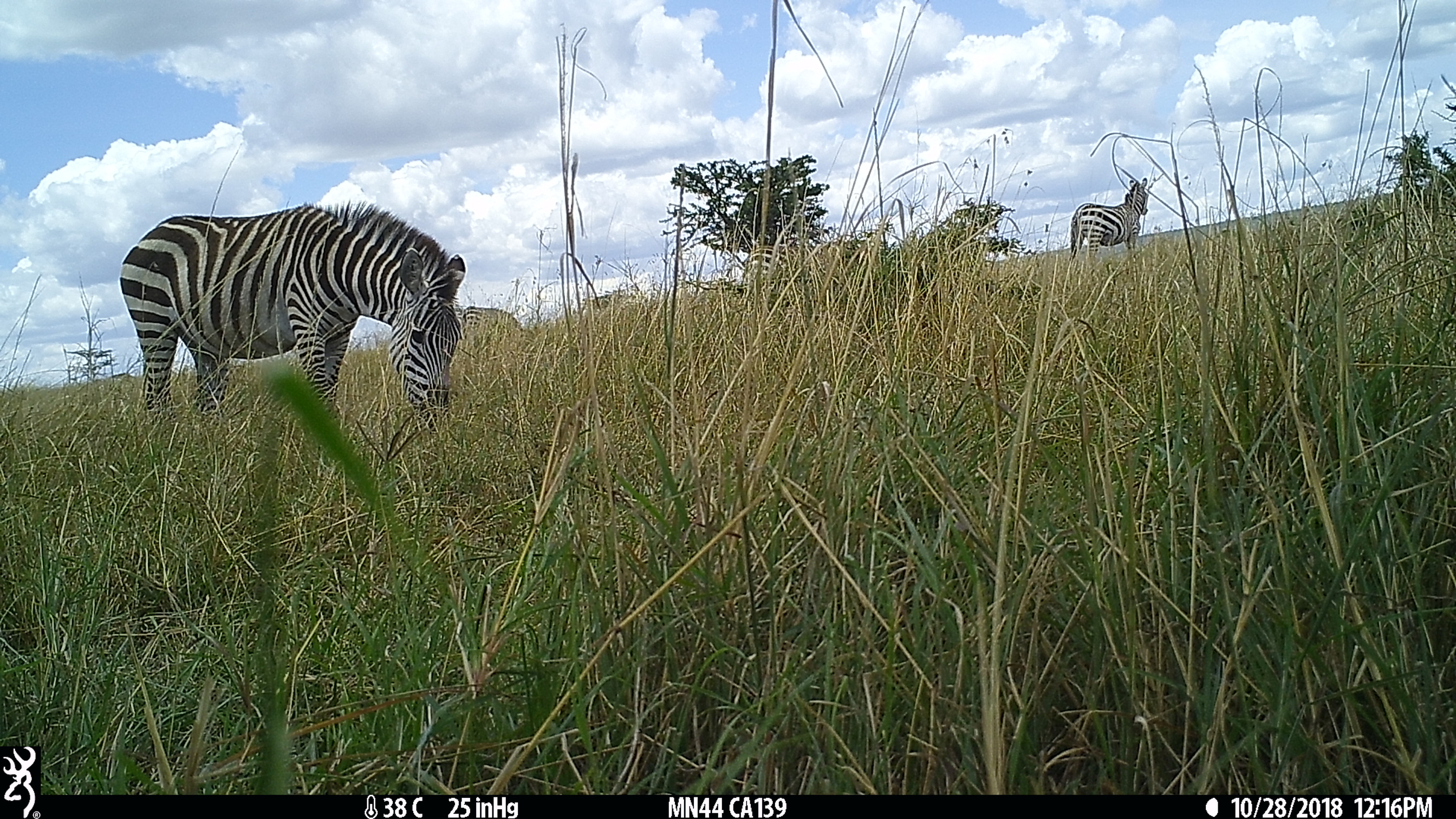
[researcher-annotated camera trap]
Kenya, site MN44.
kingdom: Animalia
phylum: Chordata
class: Mammalia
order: Perissodactyla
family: Equidae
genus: Equus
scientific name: Equus quagga burchellii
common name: burchell's zebra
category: zebra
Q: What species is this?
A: Zebra (burchell's zebra) (Equus quagga burchellii).